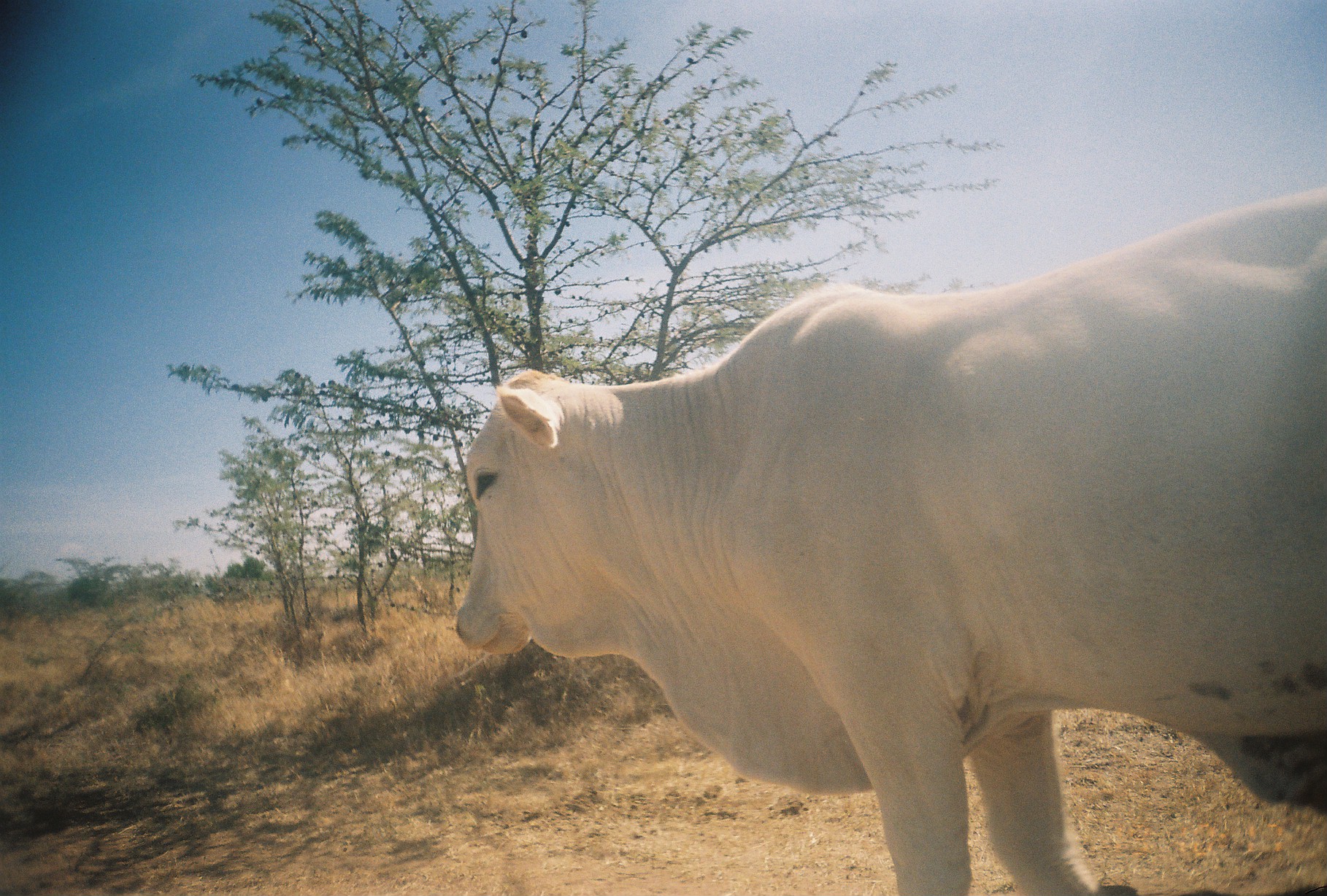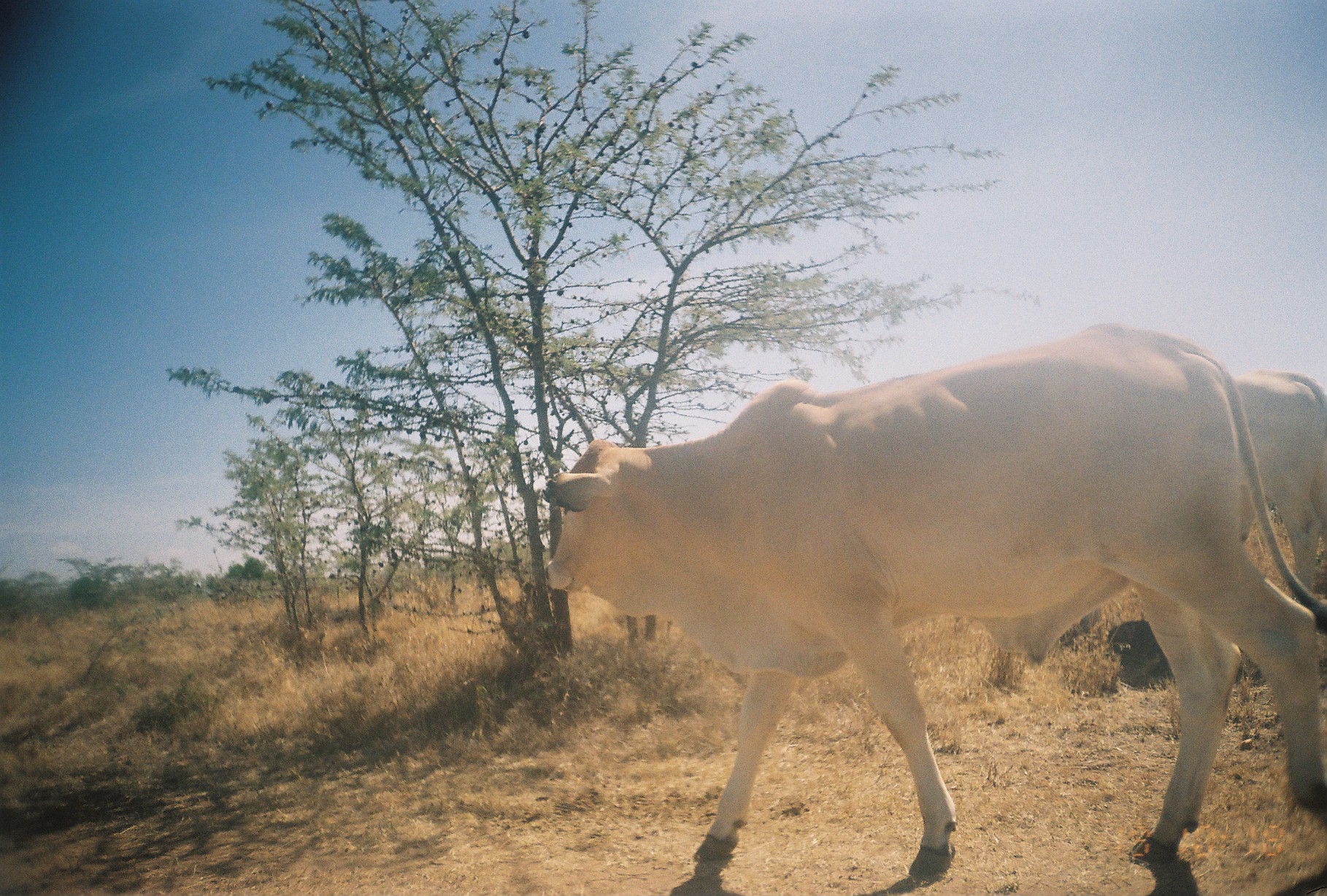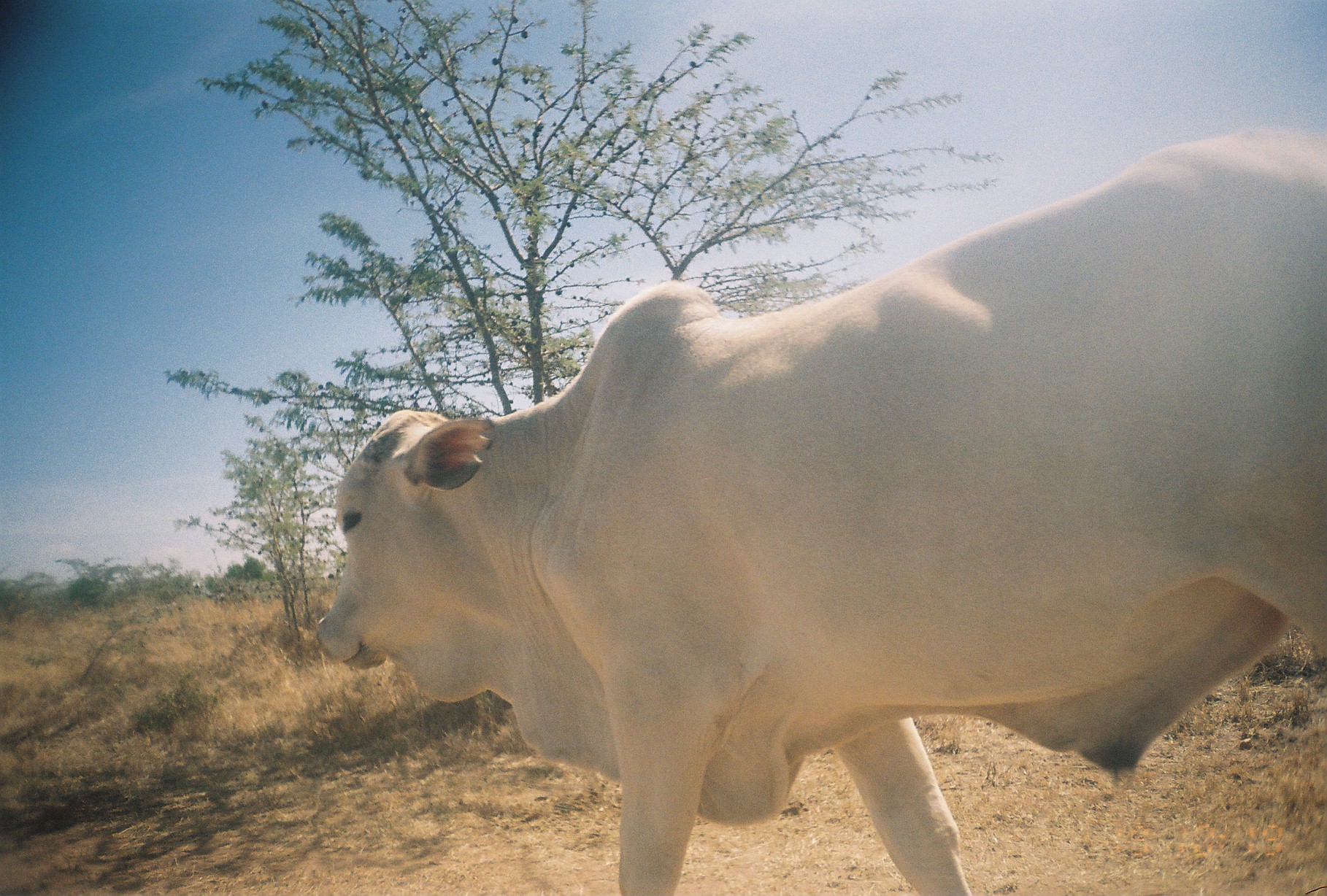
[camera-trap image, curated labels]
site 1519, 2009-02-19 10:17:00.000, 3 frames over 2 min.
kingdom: Animalia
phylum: Chordata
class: Mammalia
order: Artiodactyla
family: Bovidae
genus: Bos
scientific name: Bos taurus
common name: domestic cattle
Bos taurus (domestic cattle), count 1.